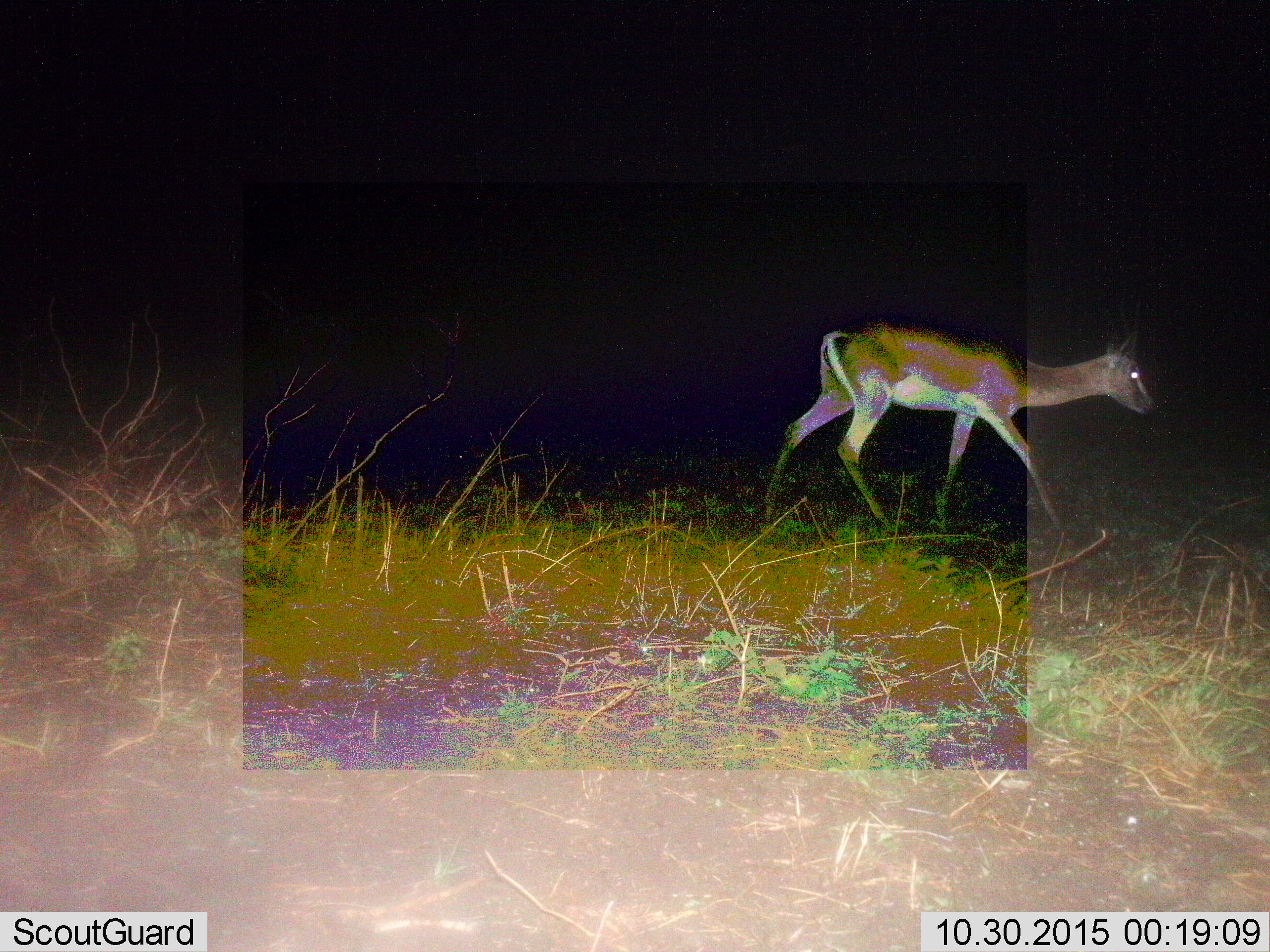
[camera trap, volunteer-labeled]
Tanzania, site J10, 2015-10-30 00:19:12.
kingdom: Animalia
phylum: Chordata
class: Mammalia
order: Artiodactyla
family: Bovidae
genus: Nanger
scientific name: Nanger granti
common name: grant's gazelle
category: gazellegrants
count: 1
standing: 25%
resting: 0%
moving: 88%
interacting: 0%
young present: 0%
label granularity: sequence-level